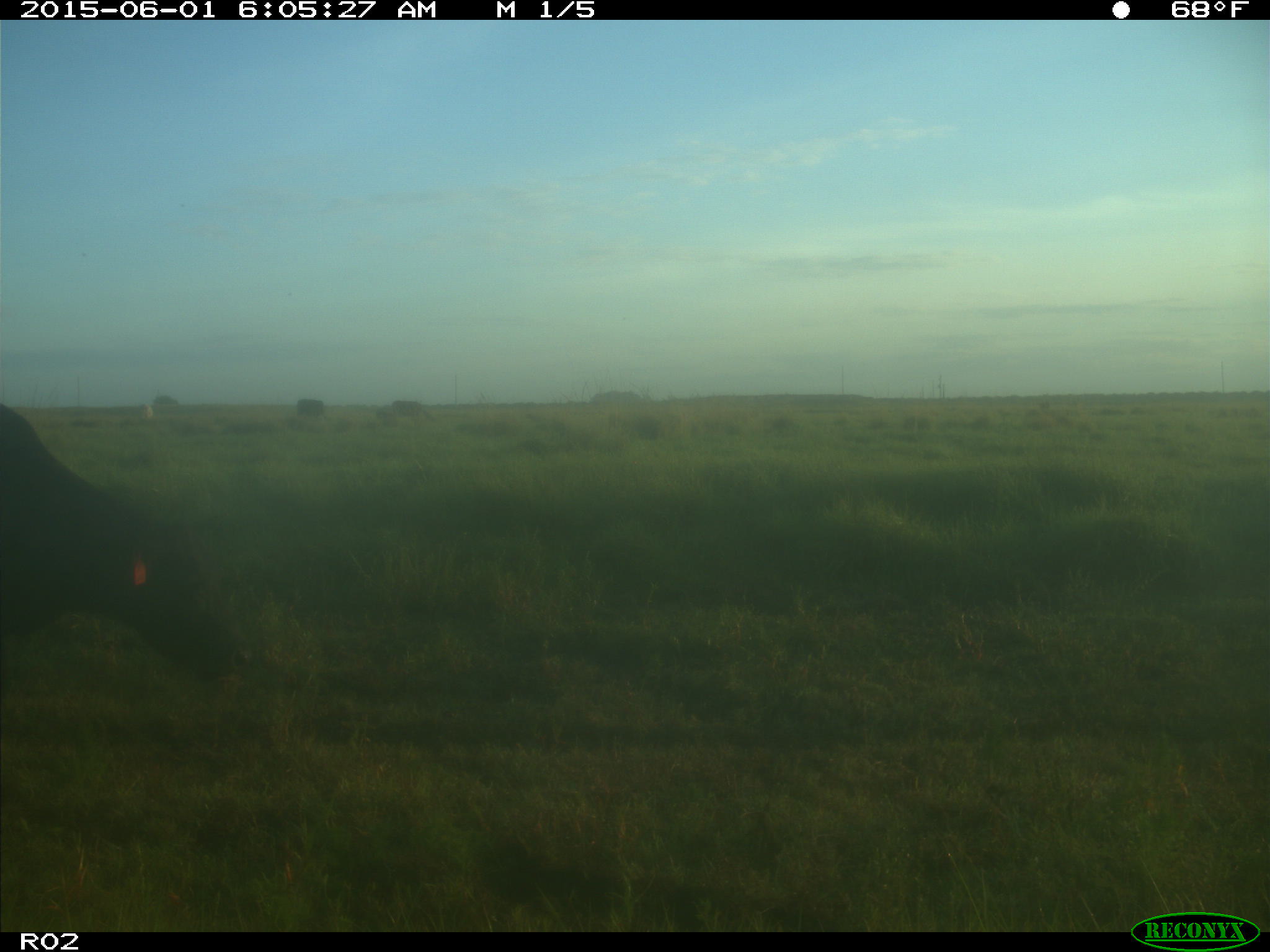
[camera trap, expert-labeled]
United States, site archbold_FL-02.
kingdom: Animalia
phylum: Chordata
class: Mammalia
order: Artiodactyla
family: Bovidae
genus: Bos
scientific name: Bos taurus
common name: domestic cow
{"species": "Bos taurus (domestic cow)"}